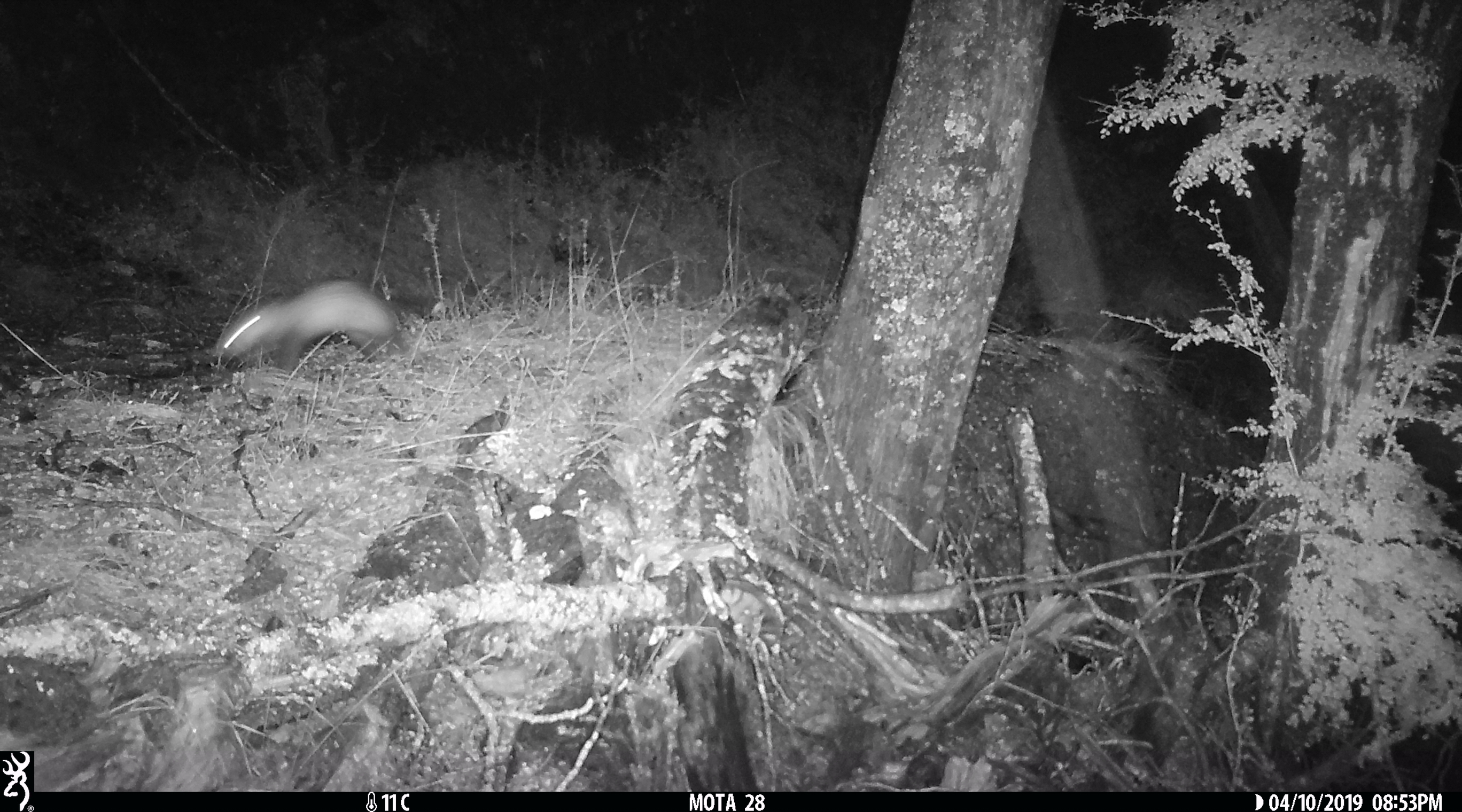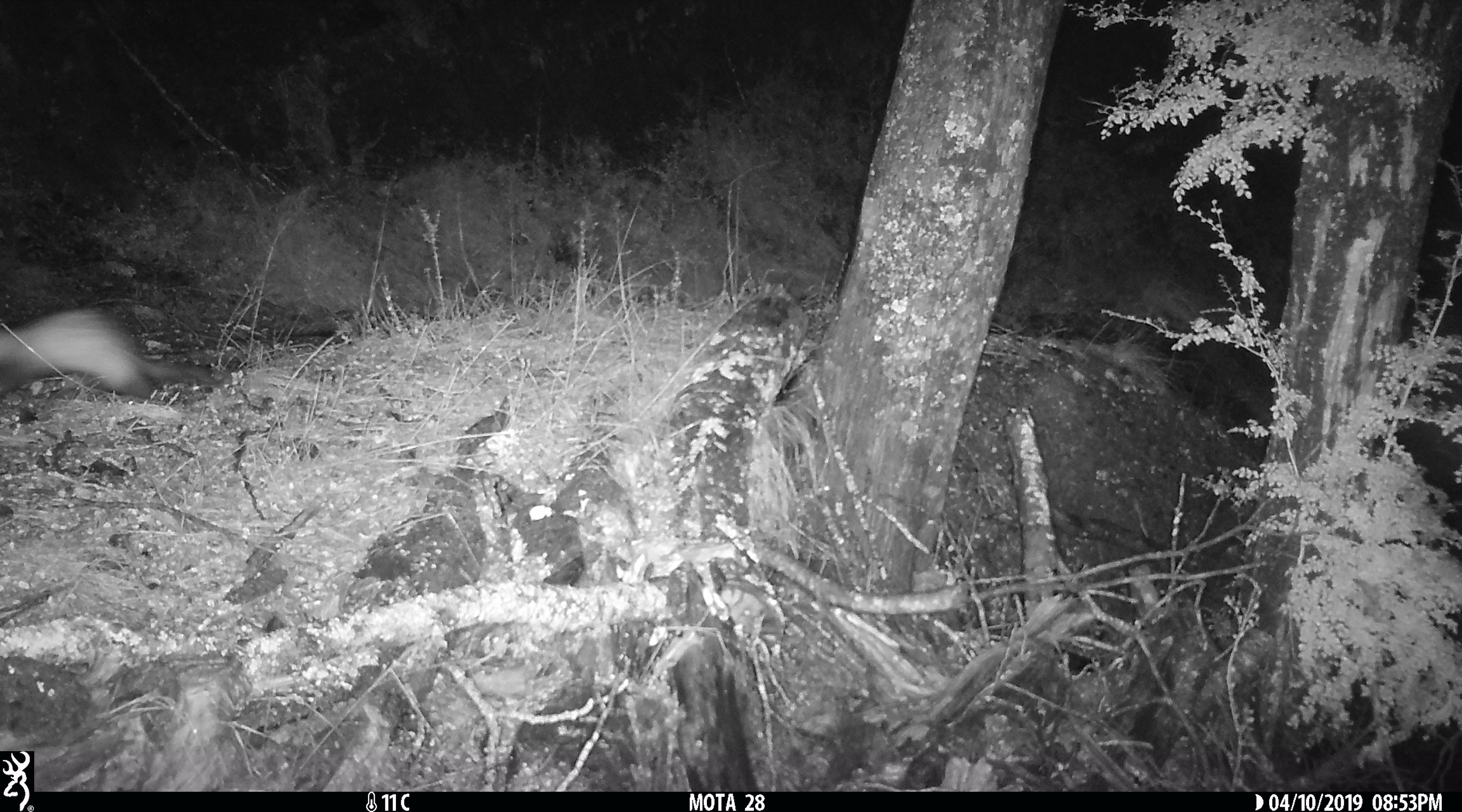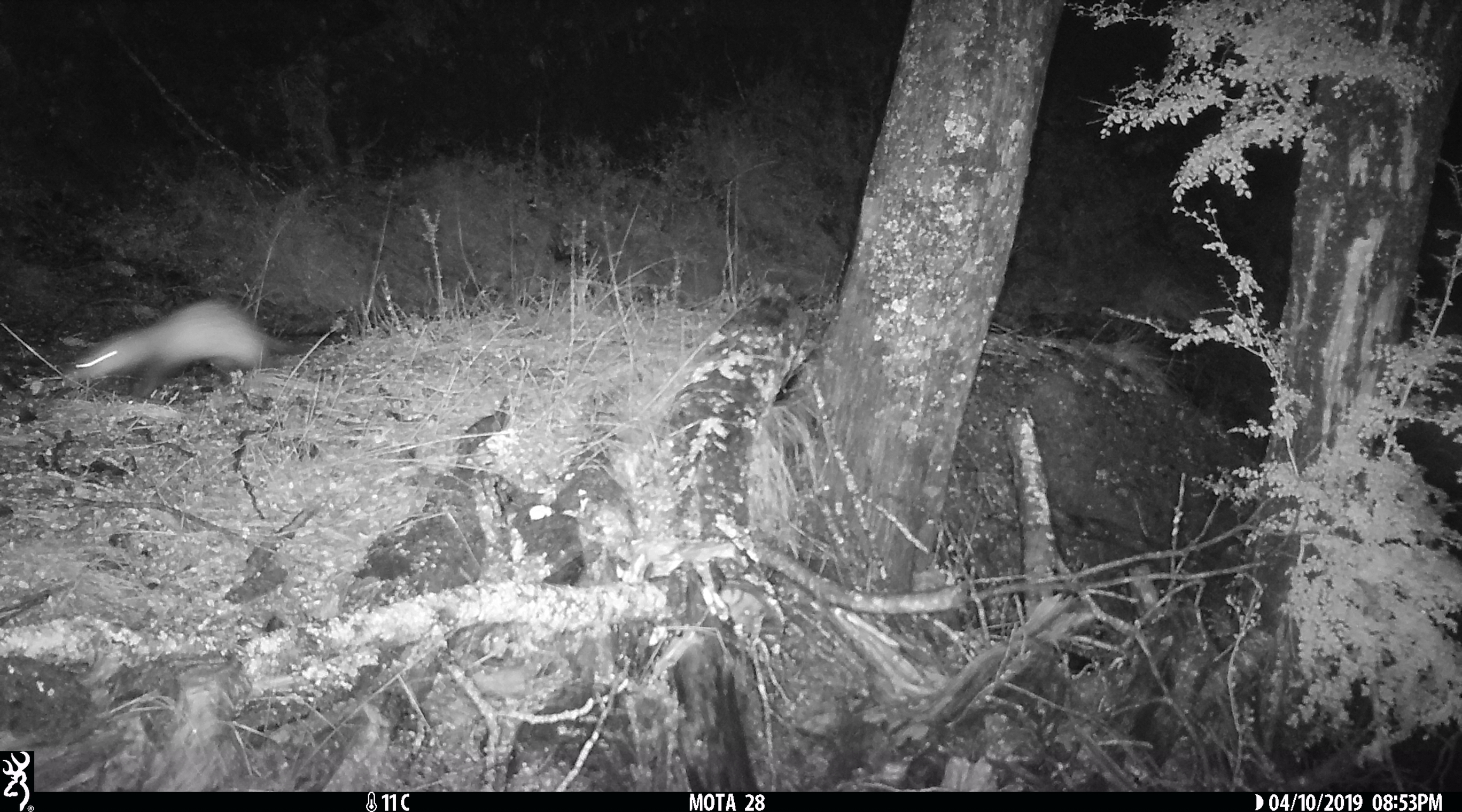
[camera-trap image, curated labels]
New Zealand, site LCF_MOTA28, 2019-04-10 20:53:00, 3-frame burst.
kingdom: Animalia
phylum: Chordata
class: Mammalia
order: Carnivora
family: Mustelidae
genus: Mustela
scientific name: Mustela furo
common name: ferret